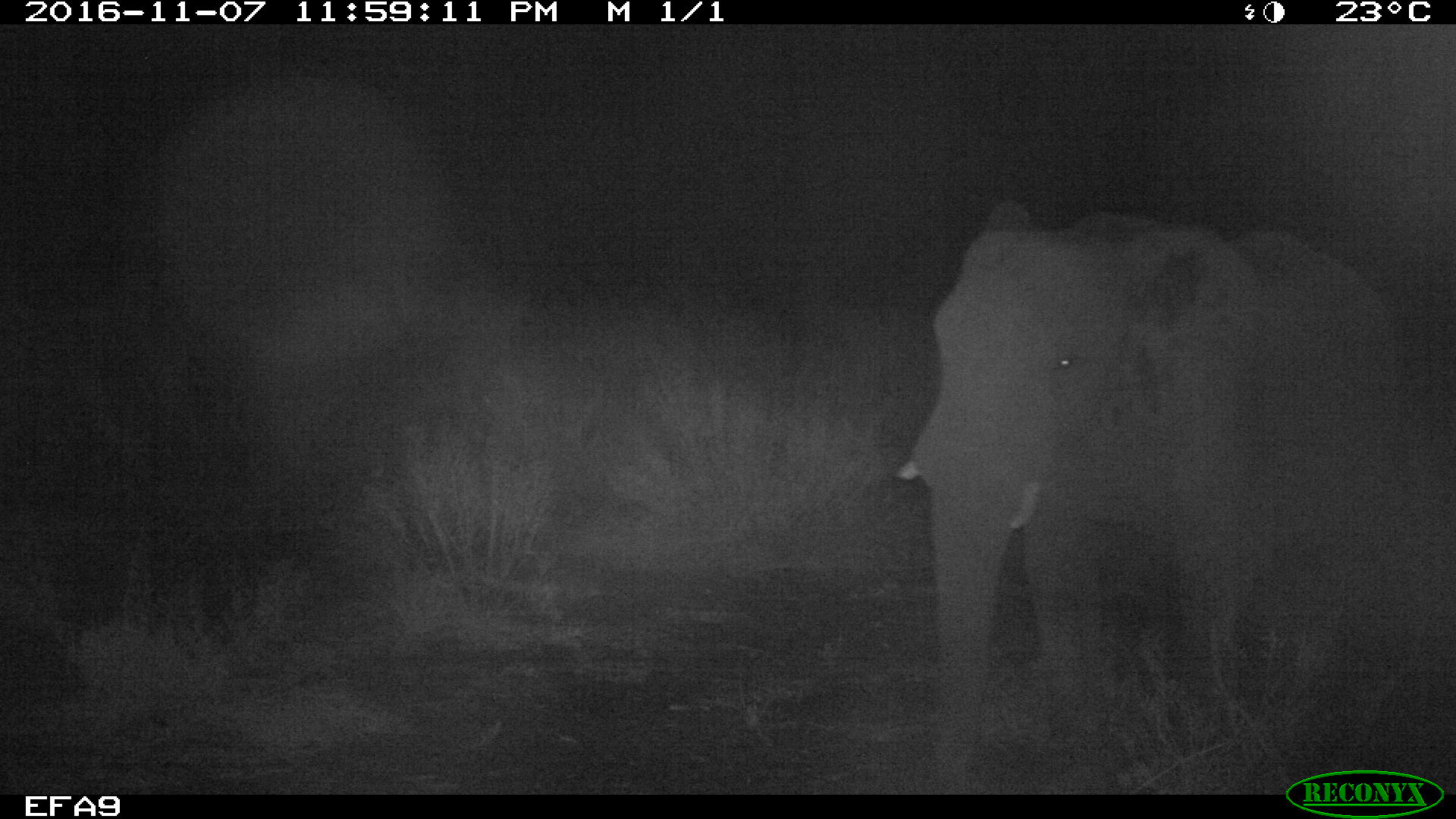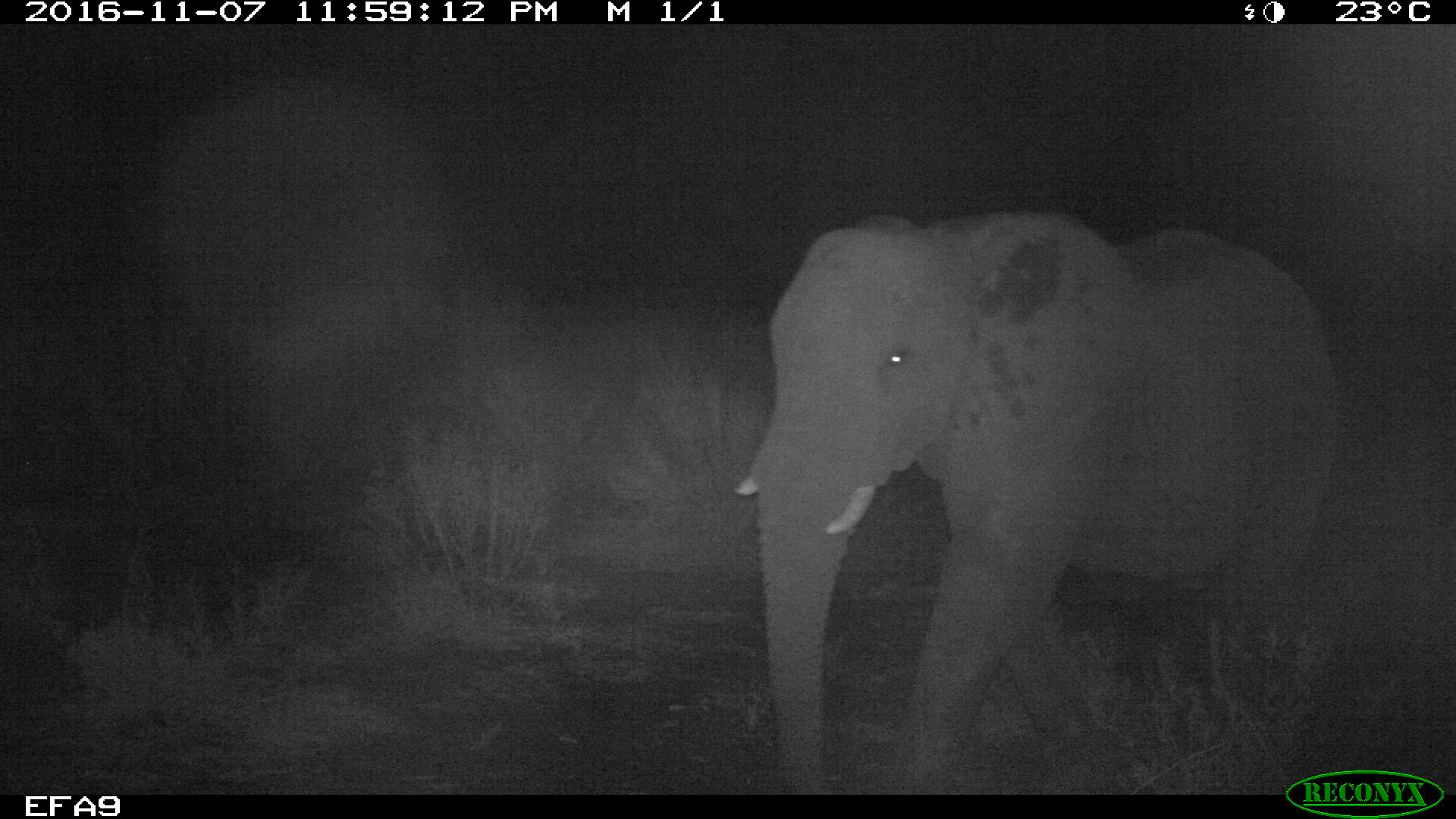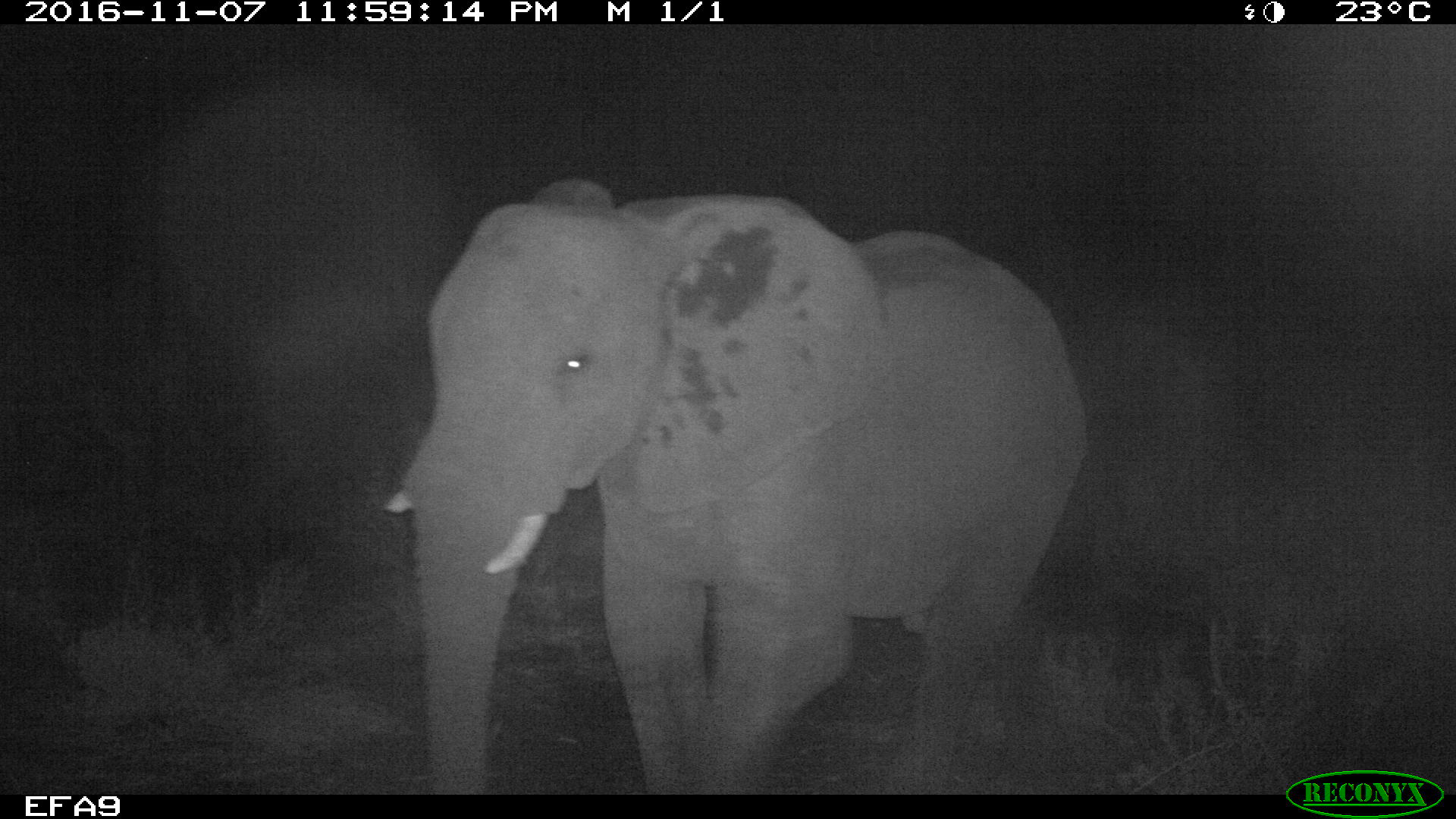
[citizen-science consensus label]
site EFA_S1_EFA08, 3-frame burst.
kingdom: Animalia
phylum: Chordata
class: Mammalia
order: Proboscidea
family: Elephantidae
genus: Loxodonta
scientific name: Loxodonta africana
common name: african bush elephant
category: elephant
Elephant (african bush elephant) (Loxodonta africana), count 1. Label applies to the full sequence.